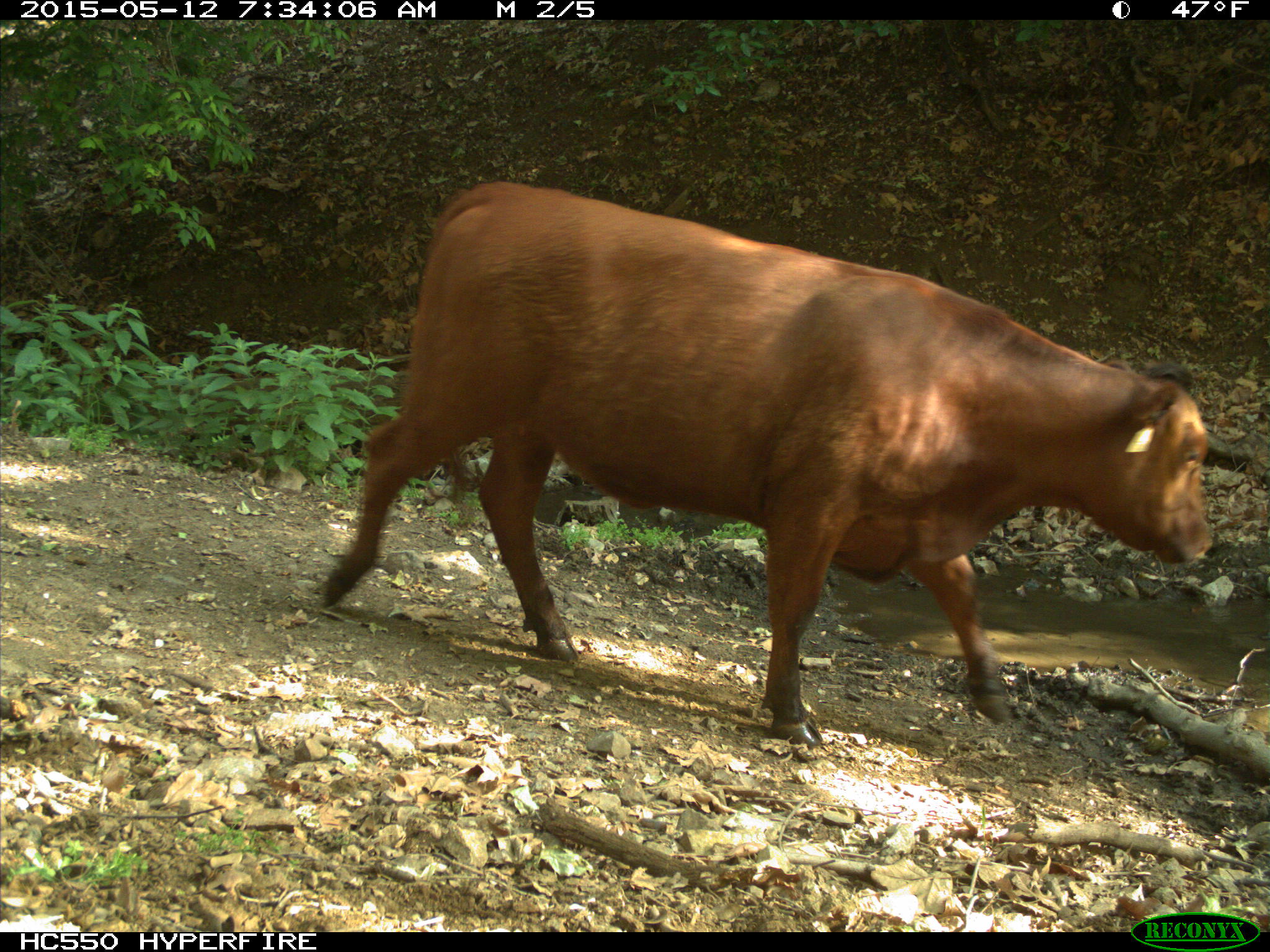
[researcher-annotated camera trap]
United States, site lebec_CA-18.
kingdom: Animalia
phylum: Chordata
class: Mammalia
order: Artiodactyla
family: Bovidae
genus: Bos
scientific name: Bos taurus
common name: domestic cow